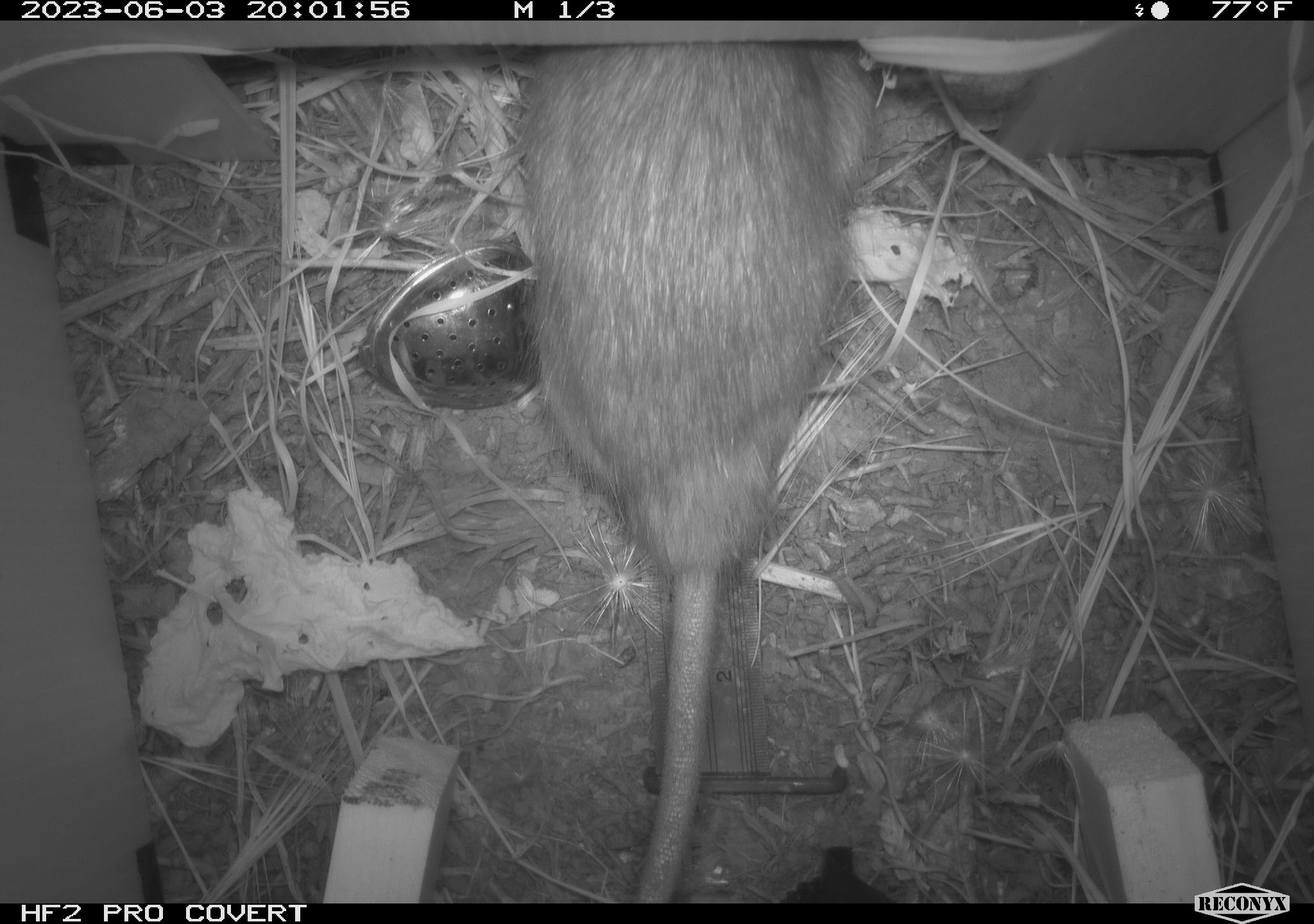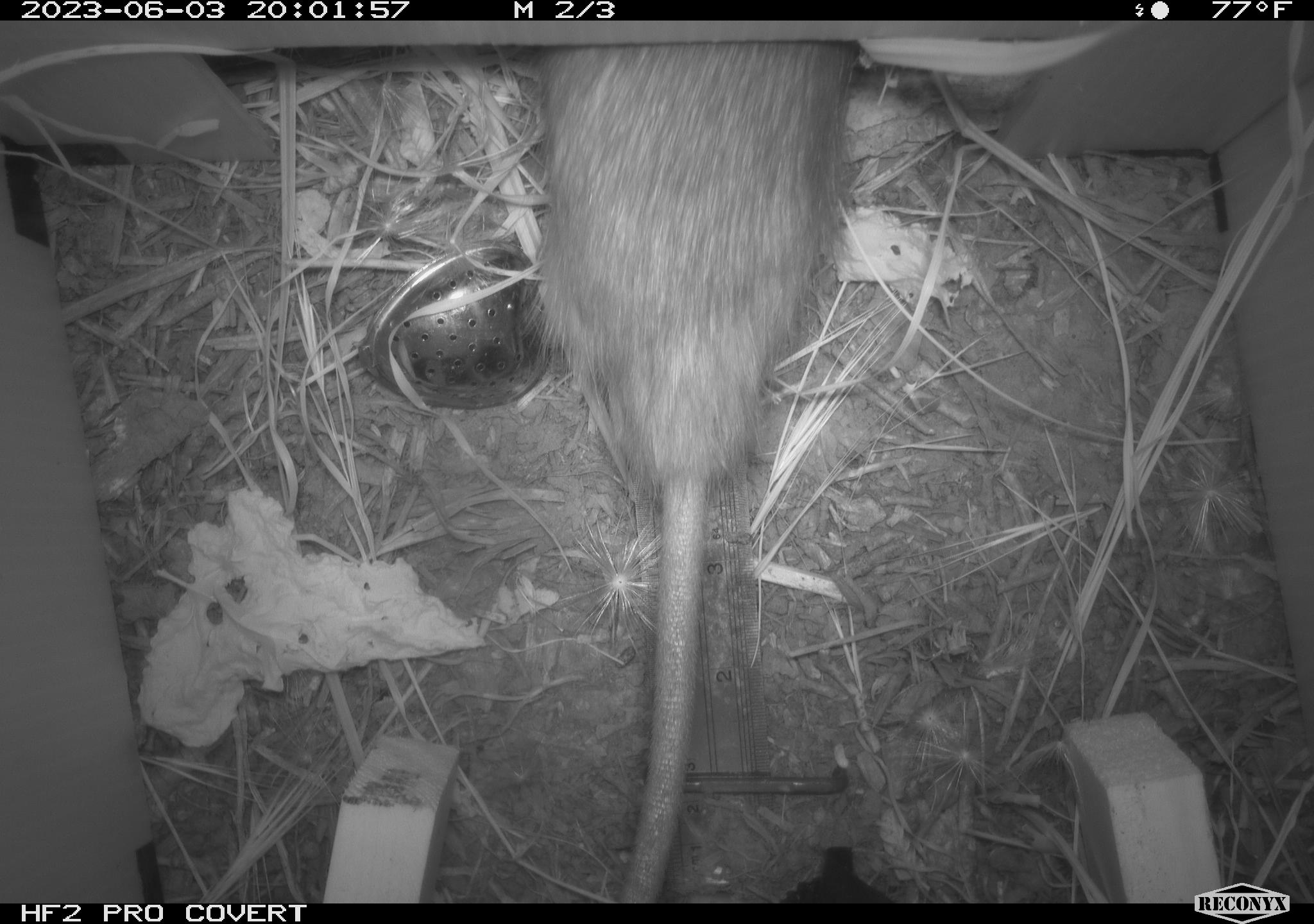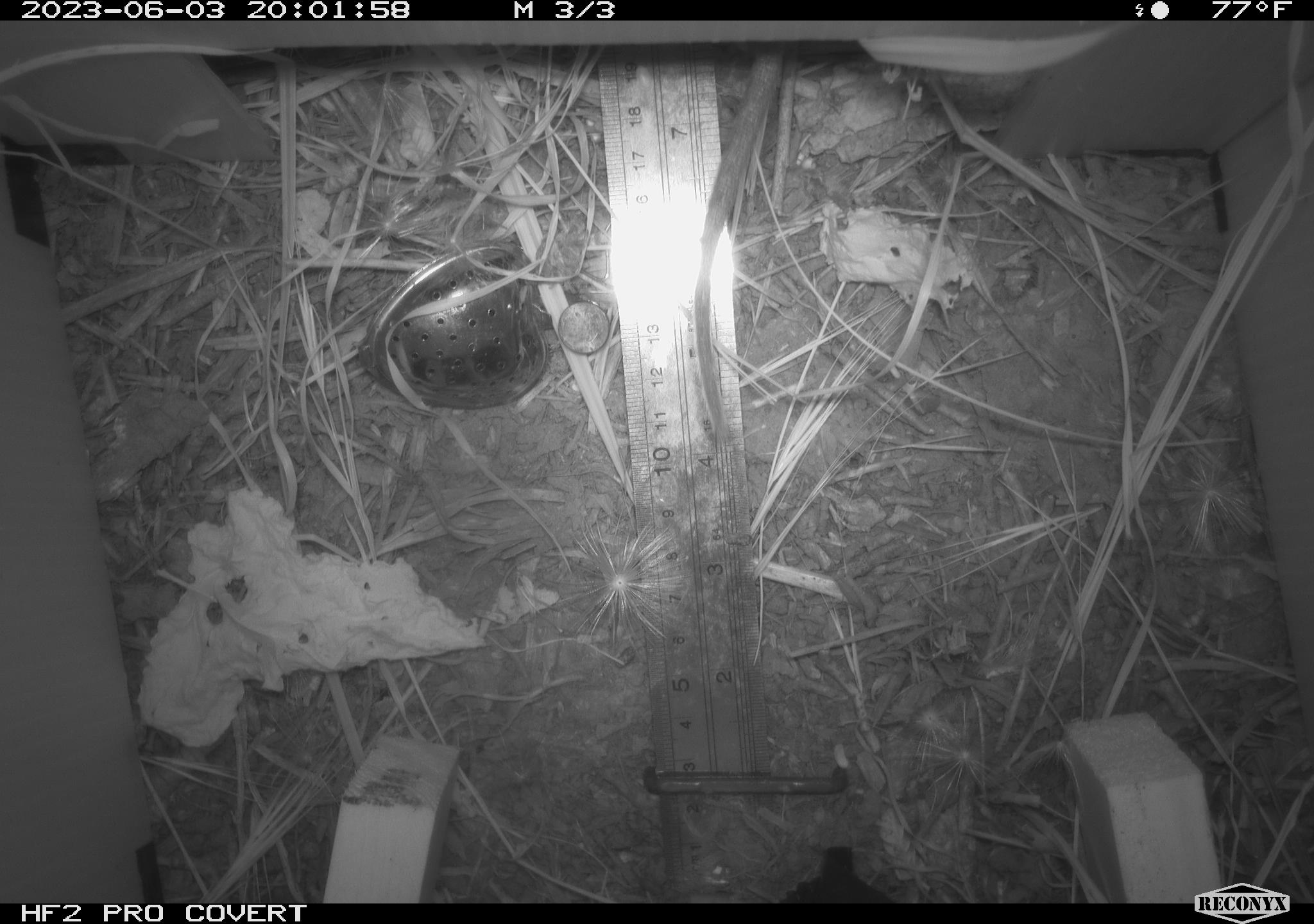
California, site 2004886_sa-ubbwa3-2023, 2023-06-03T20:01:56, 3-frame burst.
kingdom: Animalia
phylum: Chordata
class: Mammalia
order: Rodentia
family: Muridae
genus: Rattus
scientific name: Rattus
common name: rat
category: rattus species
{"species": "rattus species (rat) (Rattus)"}